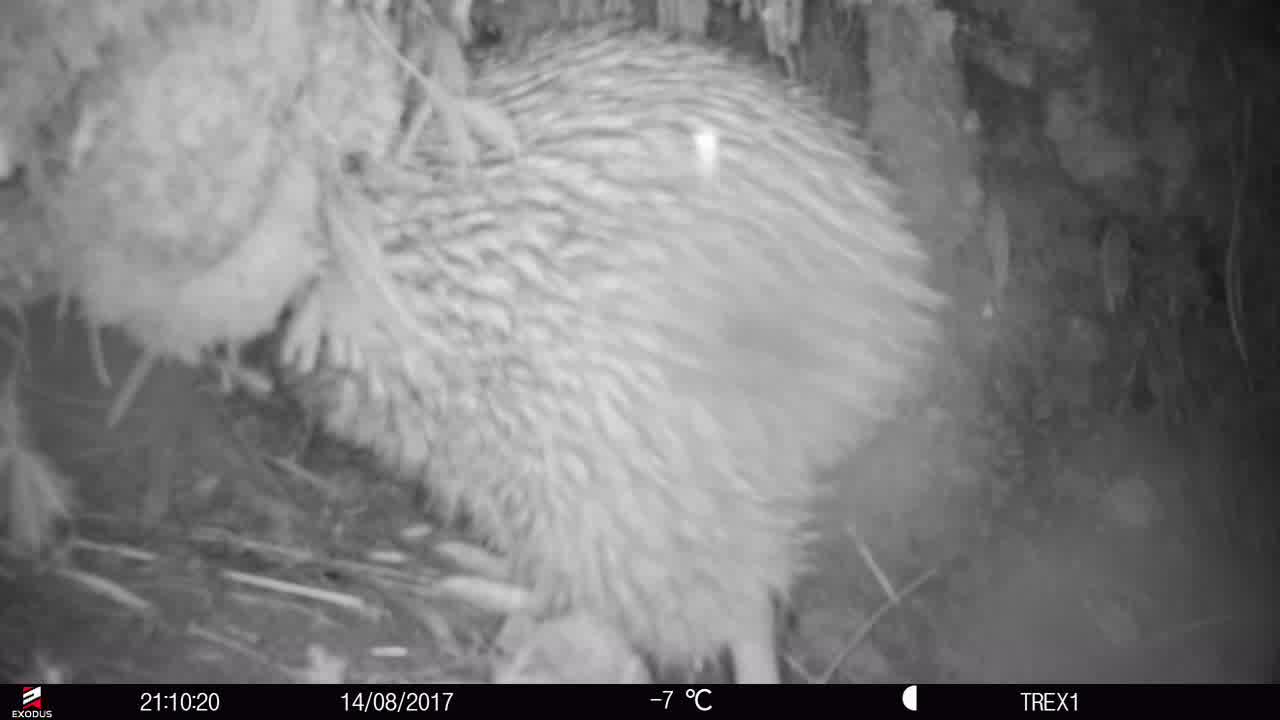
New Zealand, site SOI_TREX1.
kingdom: Animalia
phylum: Chordata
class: Aves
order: Apterygiformes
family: Apterygidae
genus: Apteryx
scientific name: Apteryx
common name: kiwi